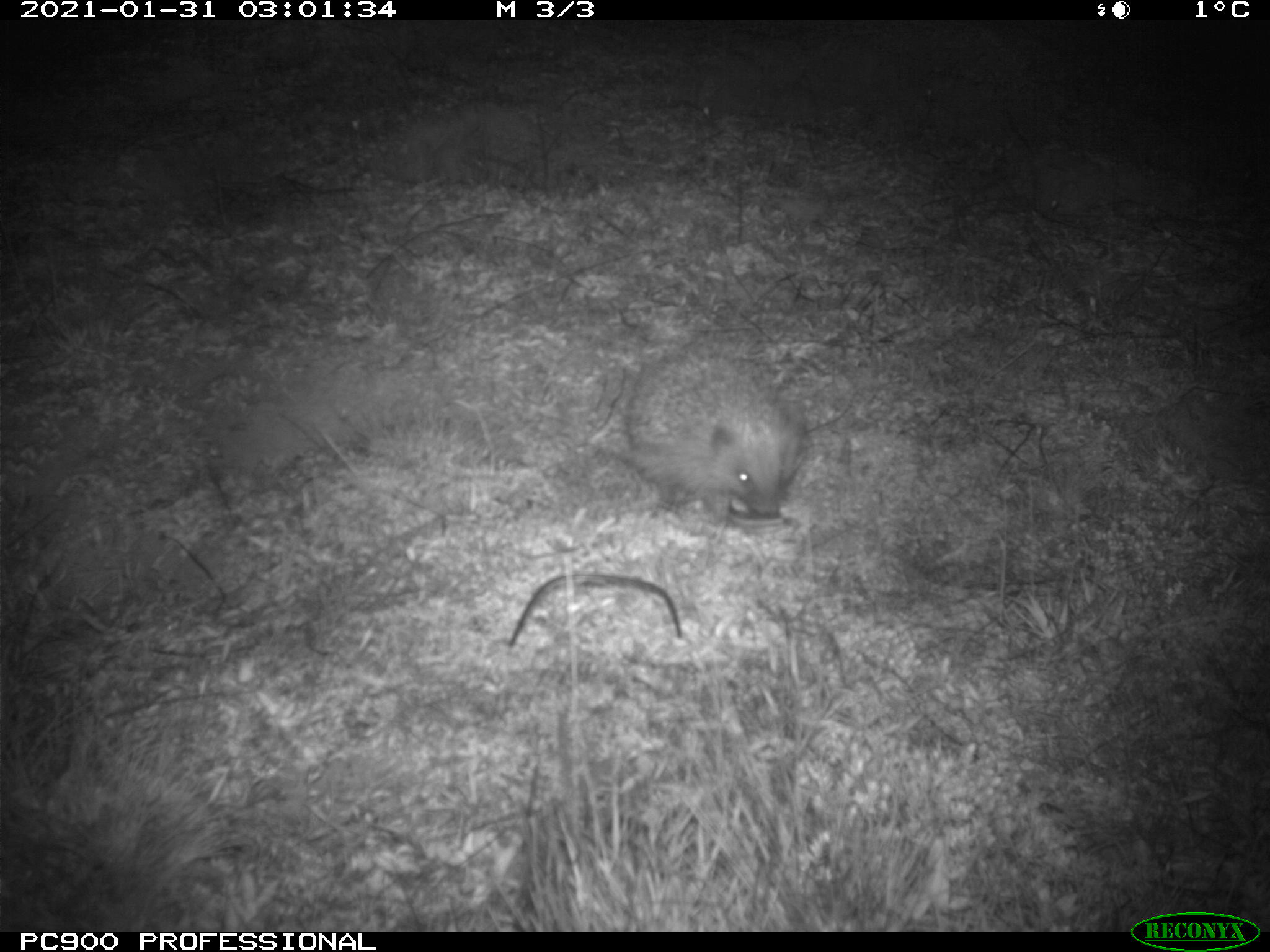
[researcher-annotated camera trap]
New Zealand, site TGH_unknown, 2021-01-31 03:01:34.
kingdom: Animalia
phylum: Chordata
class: Mammalia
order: Eulipotyphla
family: Erinaceidae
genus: Erinaceus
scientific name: Erinaceus europaeus europaeus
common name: european hedgehog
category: hedgehog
Hedgehog (european hedgehog) (Erinaceus europaeus europaeus).